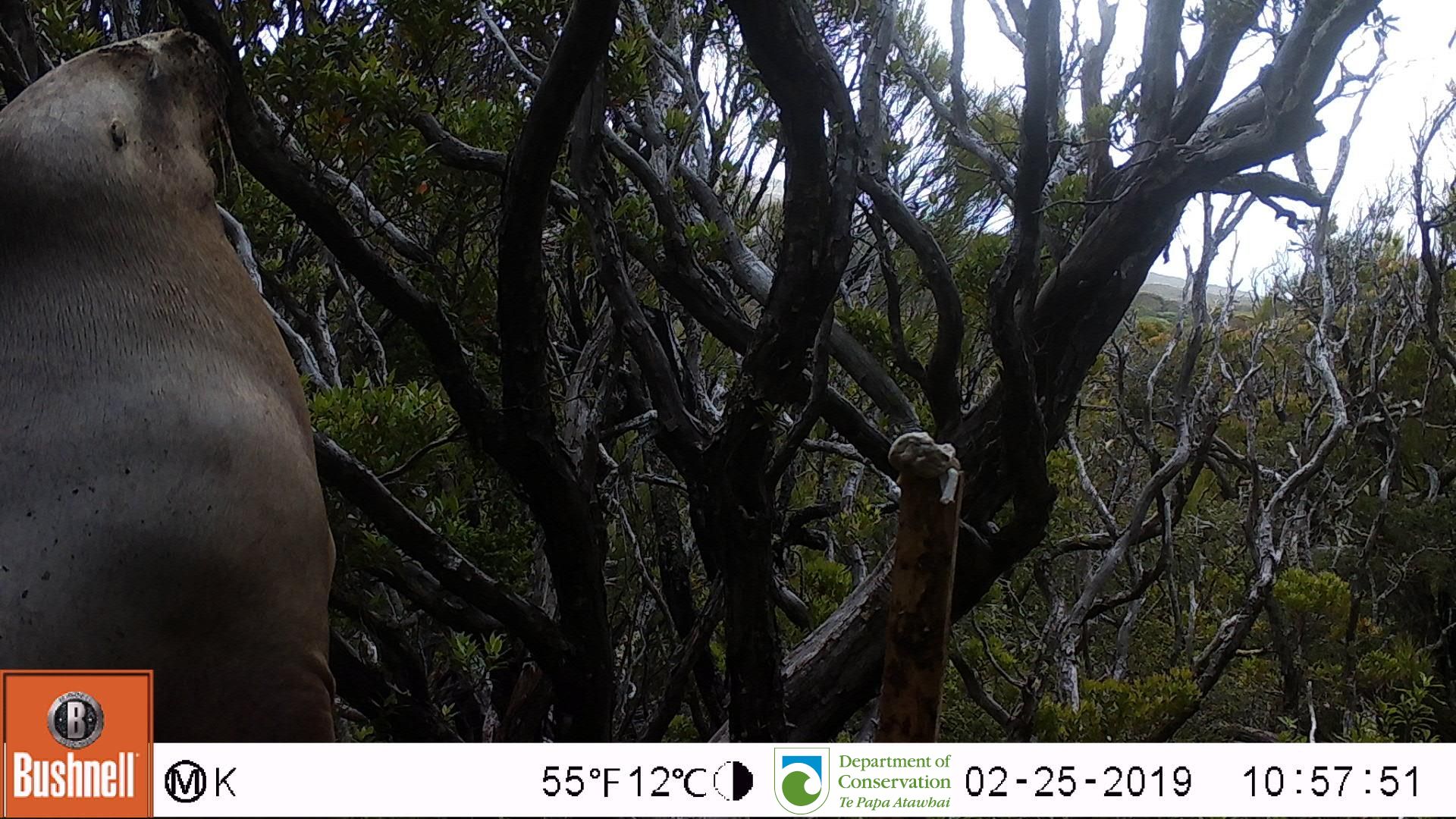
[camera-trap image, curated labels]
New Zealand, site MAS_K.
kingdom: Animalia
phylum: Chordata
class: Mammalia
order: Carnivora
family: Otariidae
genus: Phocarctos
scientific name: Phocarctos hookeri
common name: new zealand sea lion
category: sealion